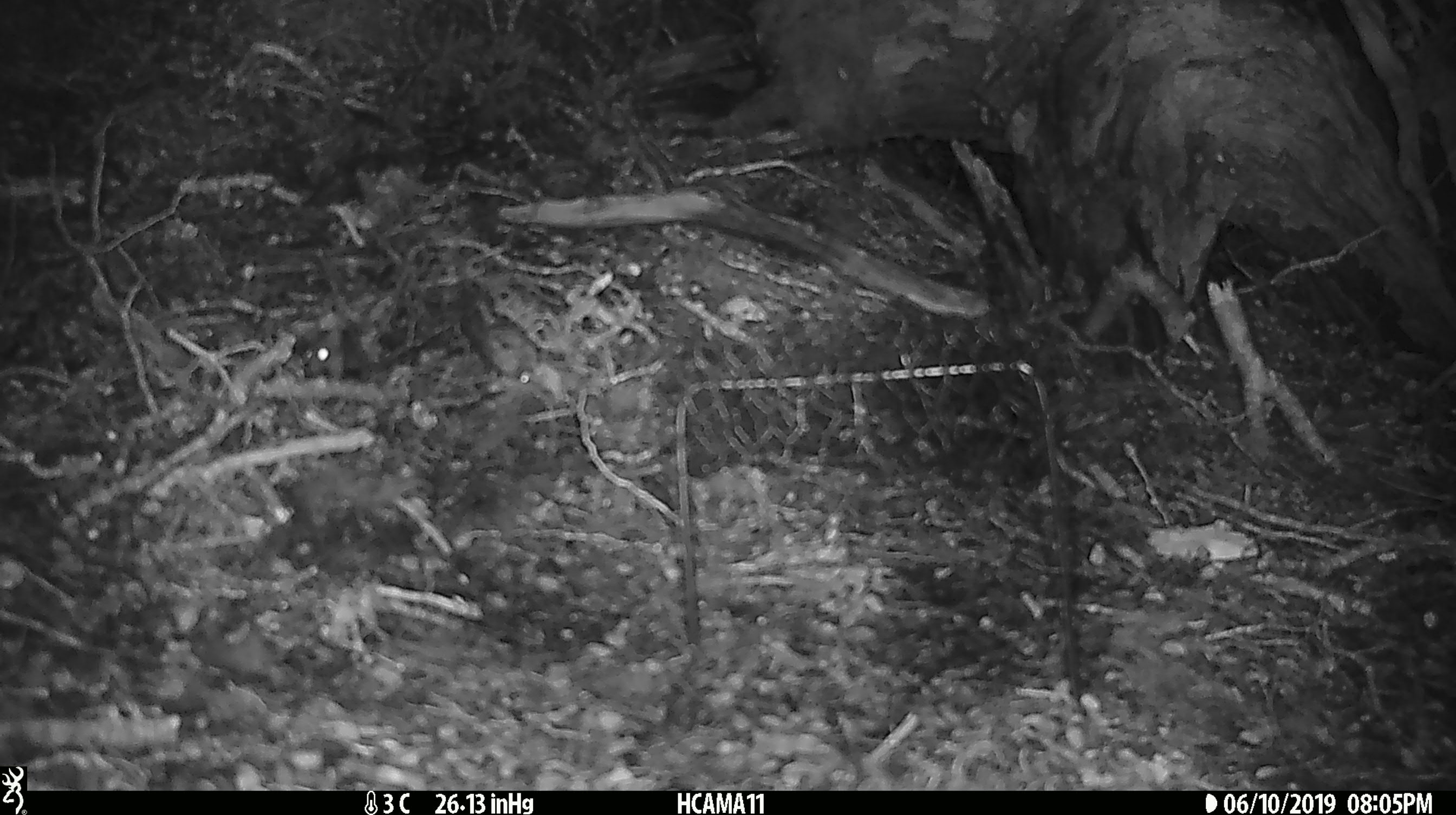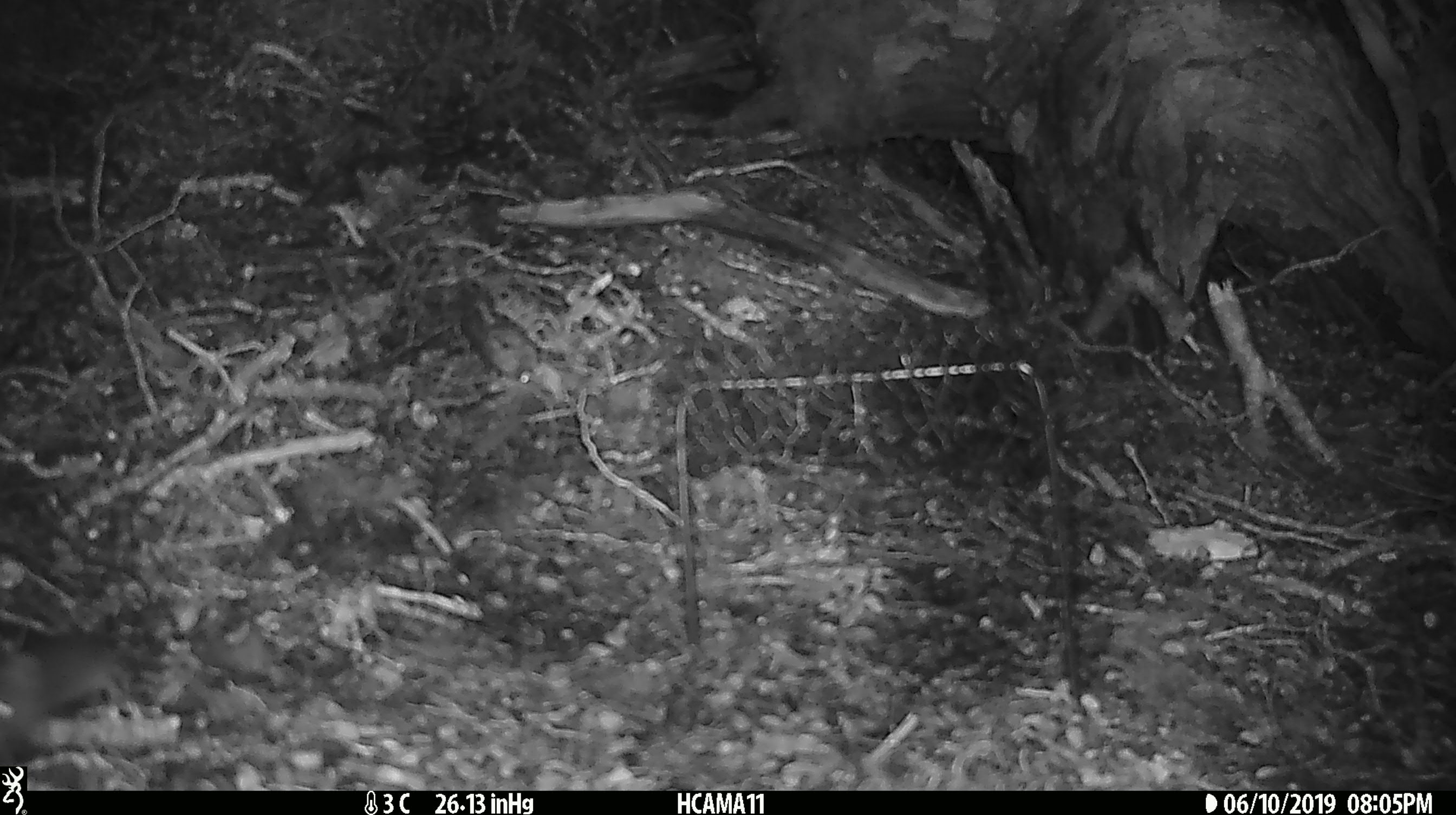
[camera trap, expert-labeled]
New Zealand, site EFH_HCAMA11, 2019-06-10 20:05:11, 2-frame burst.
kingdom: Animalia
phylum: Chordata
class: Mammalia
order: Rodentia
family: Muridae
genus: Mus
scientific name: Mus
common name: mouse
Mouse (Mus).